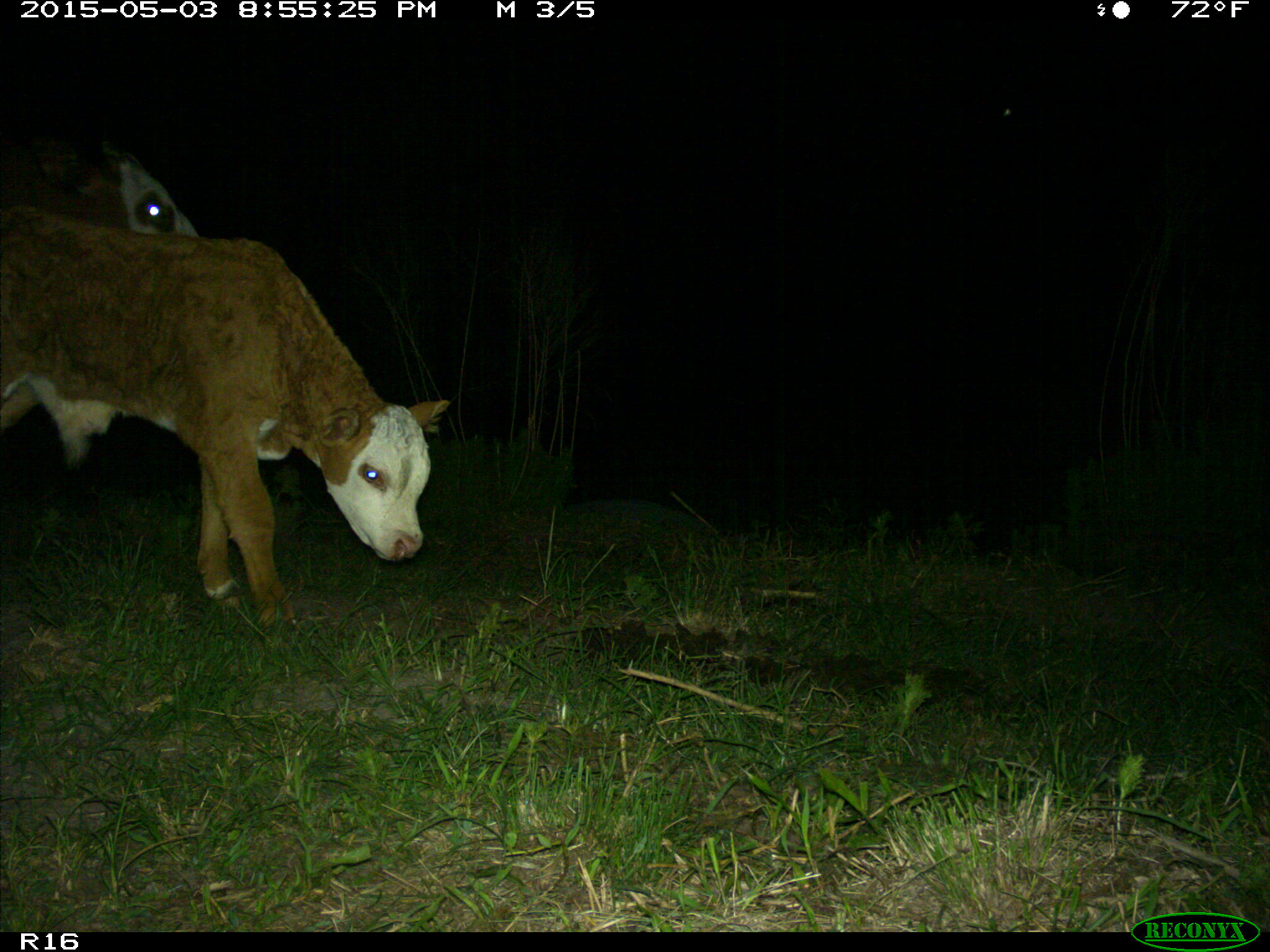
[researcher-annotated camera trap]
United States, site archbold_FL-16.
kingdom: Animalia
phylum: Chordata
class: Mammalia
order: Artiodactyla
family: Bovidae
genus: Bos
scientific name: Bos taurus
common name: domestic cow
Bos taurus (domestic cow).